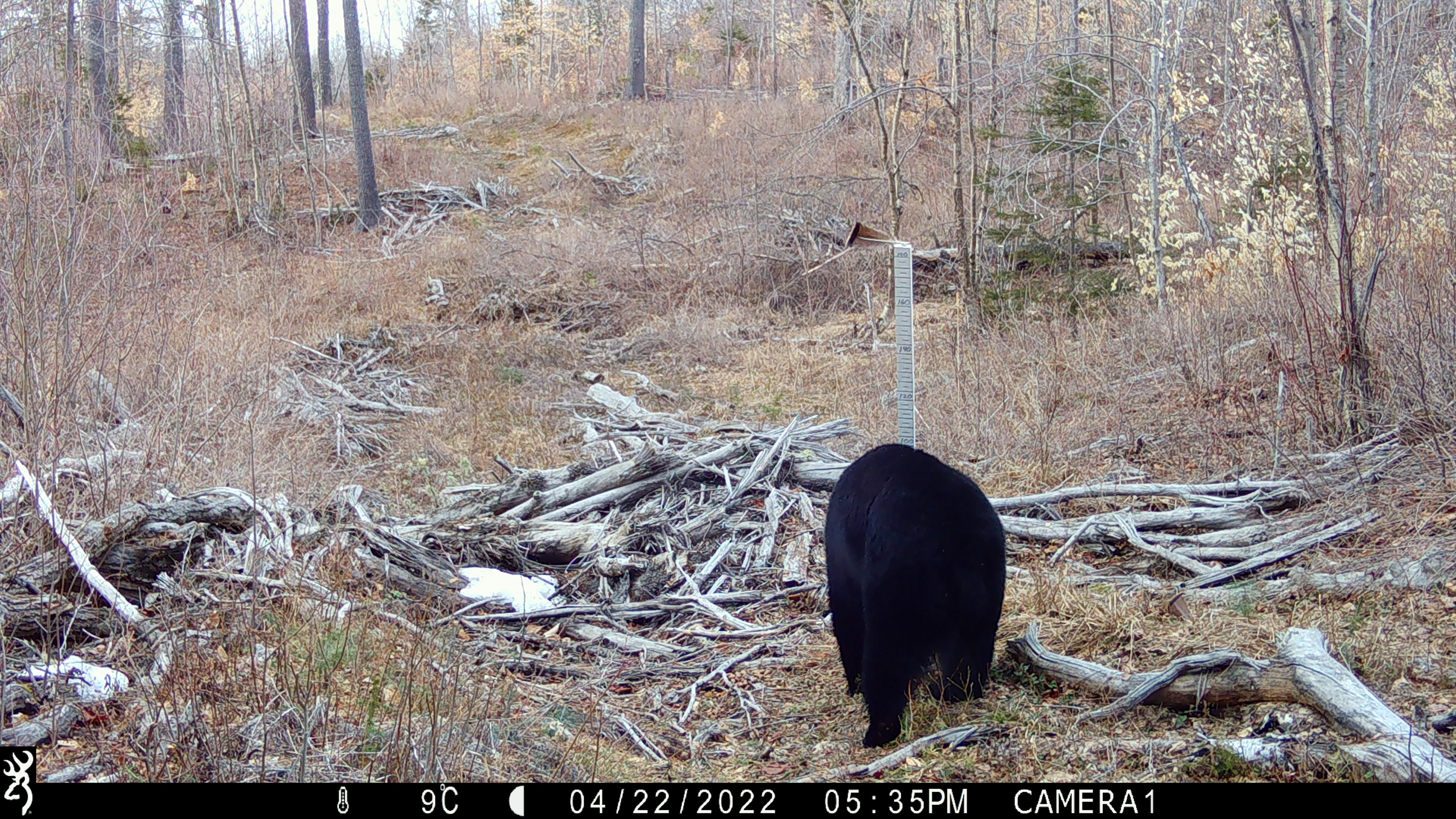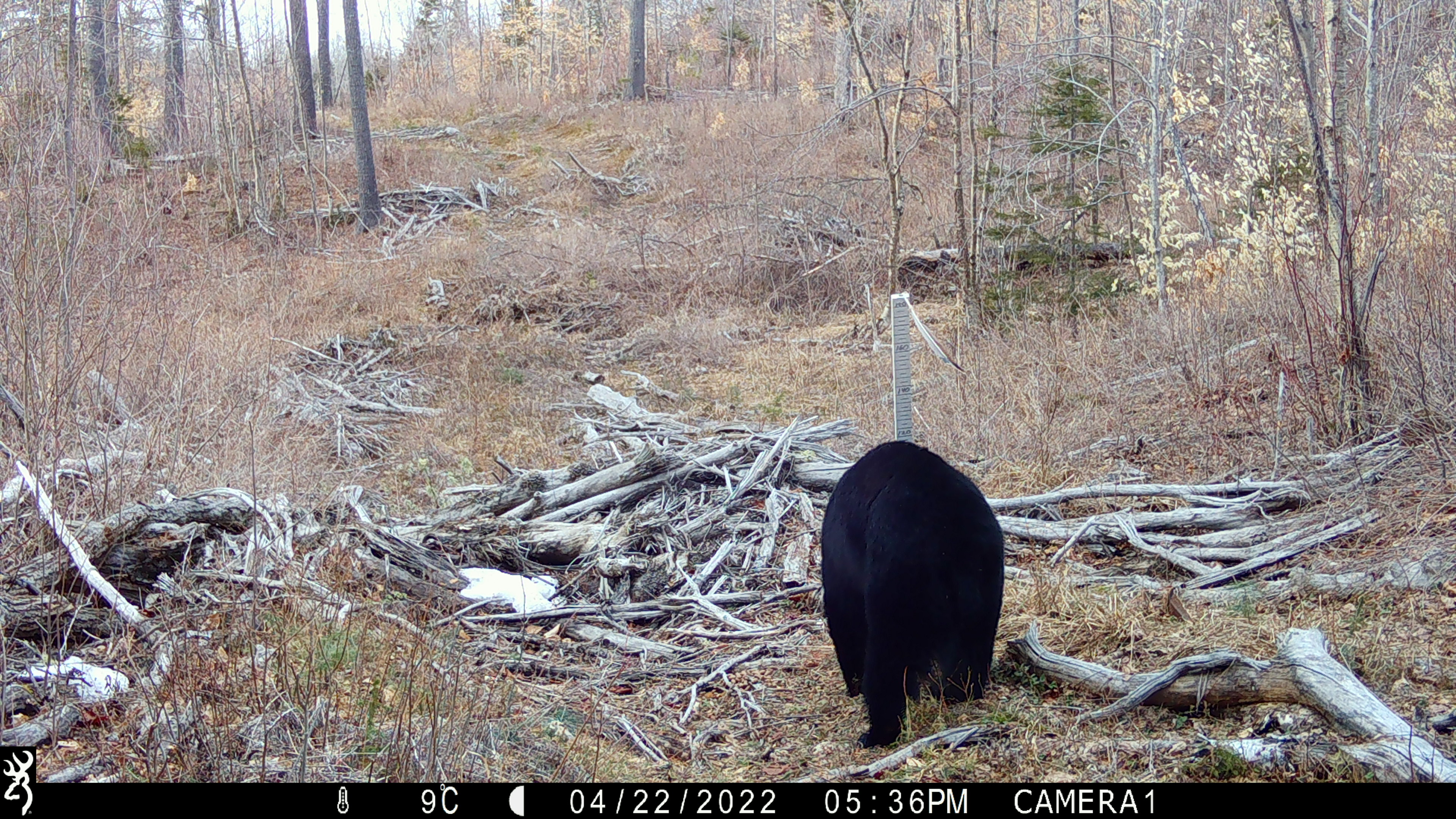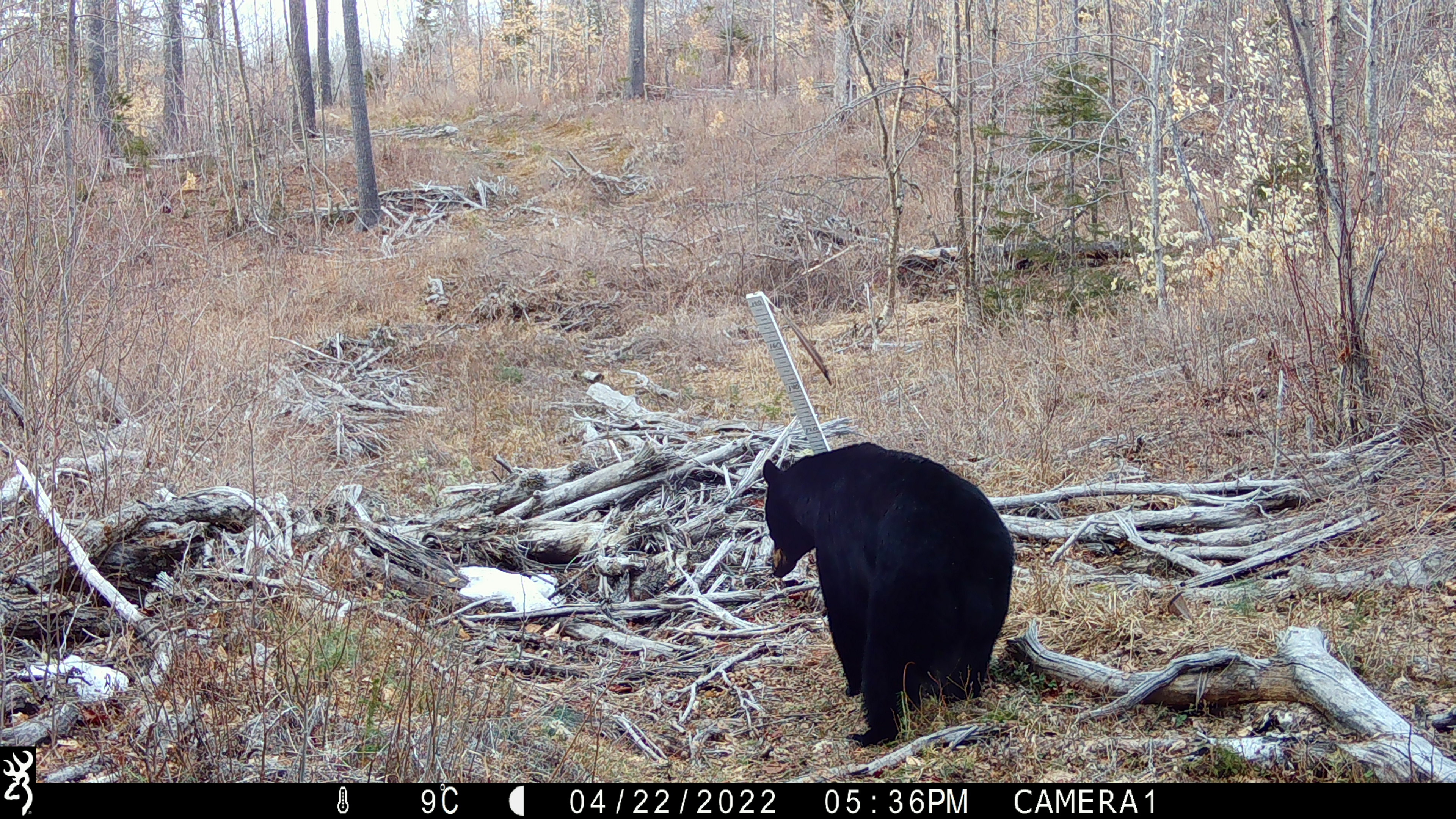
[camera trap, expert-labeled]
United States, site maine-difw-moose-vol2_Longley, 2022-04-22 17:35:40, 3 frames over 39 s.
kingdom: Animalia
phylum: Chordata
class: Mammalia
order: Carnivora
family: Ursidae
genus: Ursus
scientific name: Ursus americanus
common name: black bear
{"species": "black bear (Ursus americanus)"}